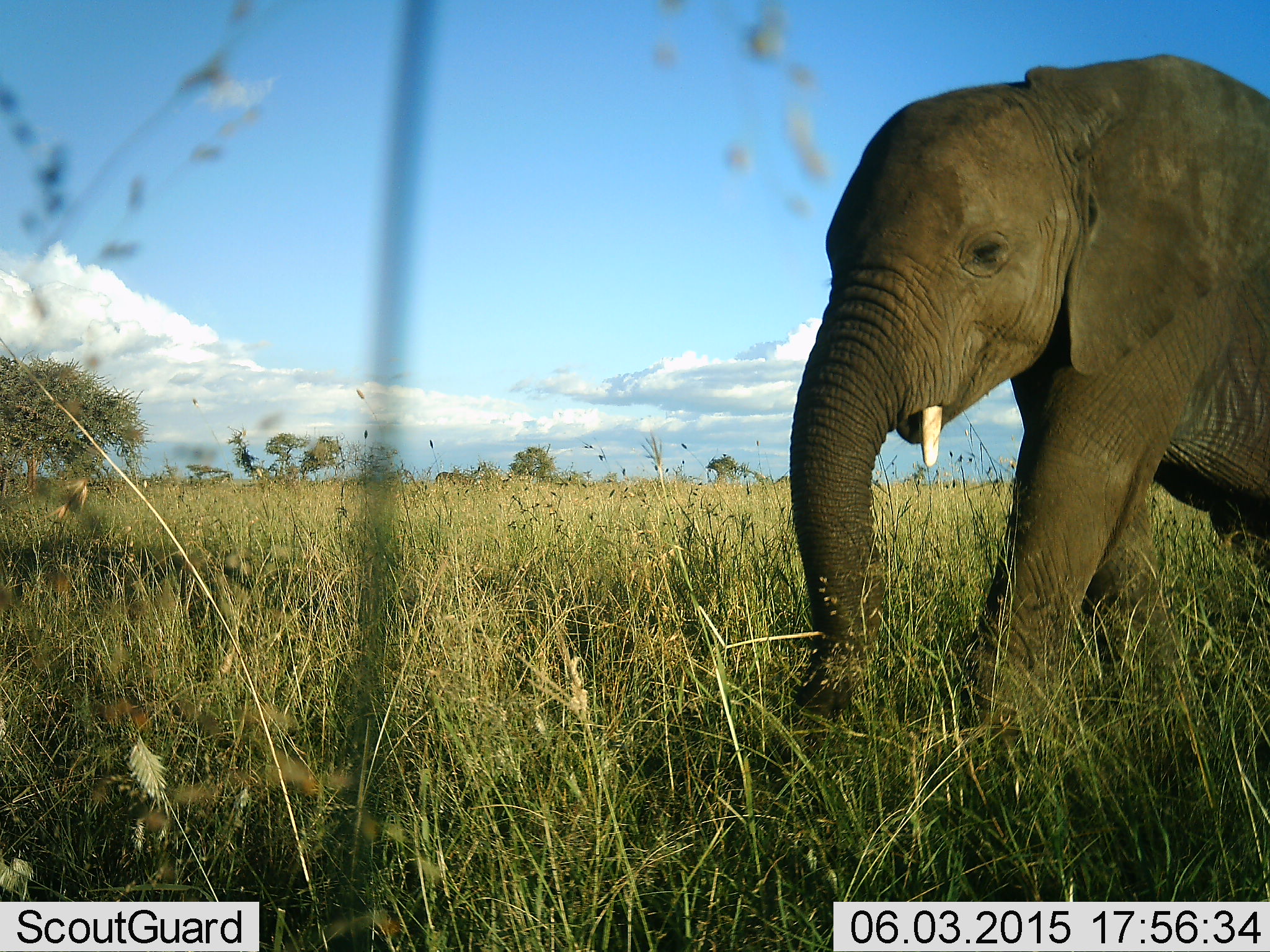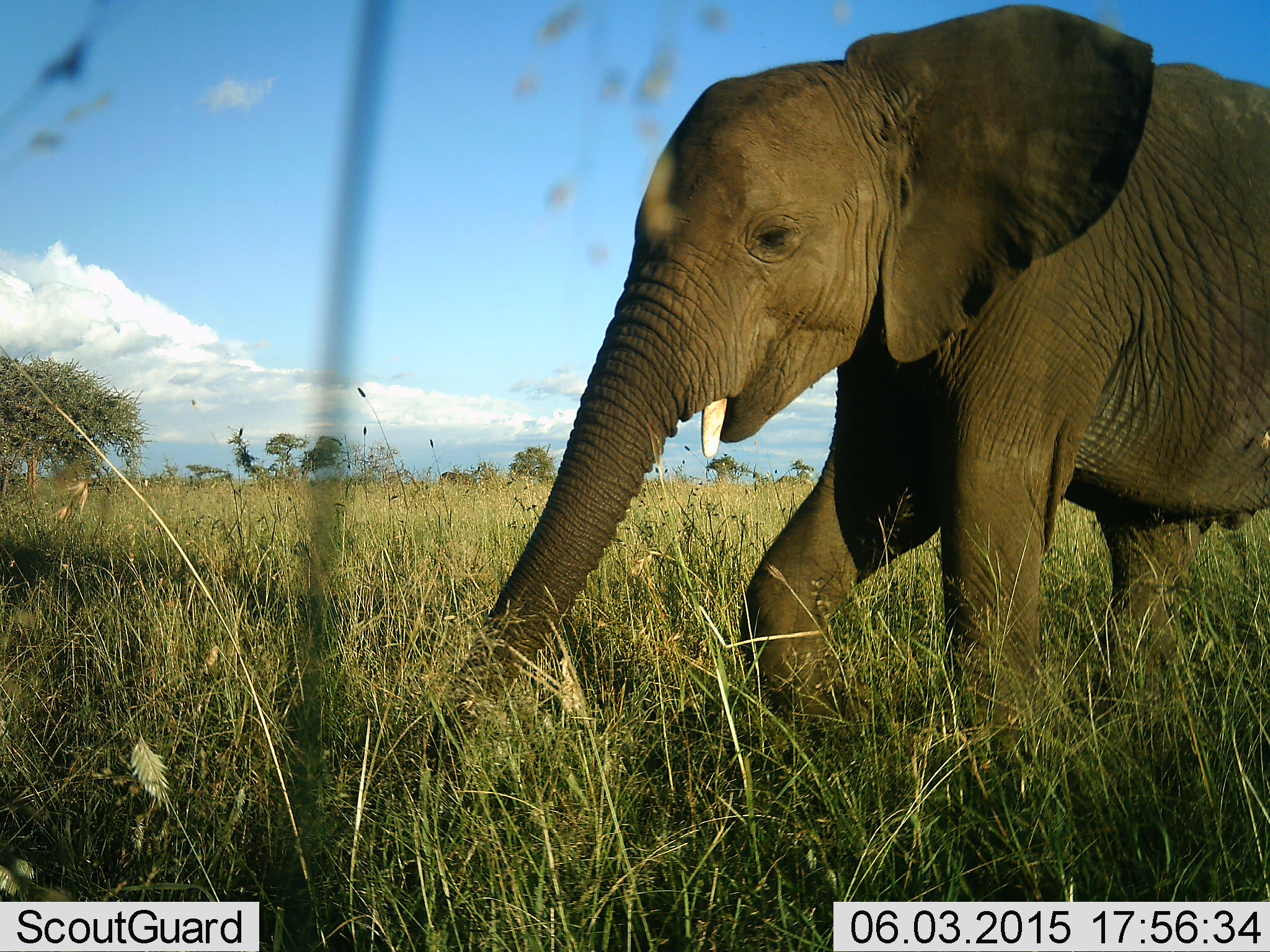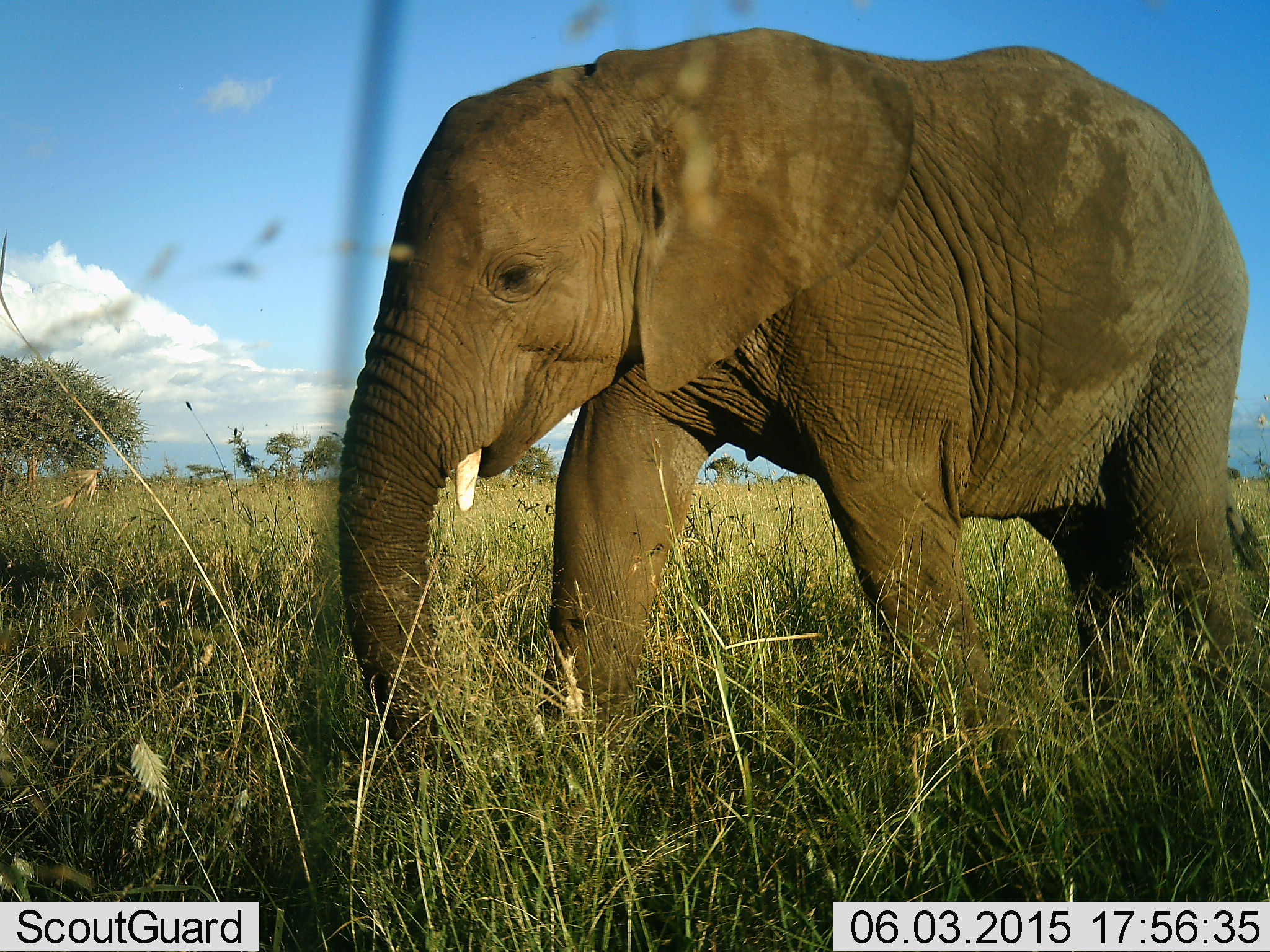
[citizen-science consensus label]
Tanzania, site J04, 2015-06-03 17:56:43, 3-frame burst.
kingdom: Animalia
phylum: Chordata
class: Mammalia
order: Proboscidea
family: Elephantidae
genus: Loxodonta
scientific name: Loxodonta africana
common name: african bush elephant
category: elephant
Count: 1.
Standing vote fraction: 0%.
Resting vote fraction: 0%.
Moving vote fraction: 100%.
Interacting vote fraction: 0%.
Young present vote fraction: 20%.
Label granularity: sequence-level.